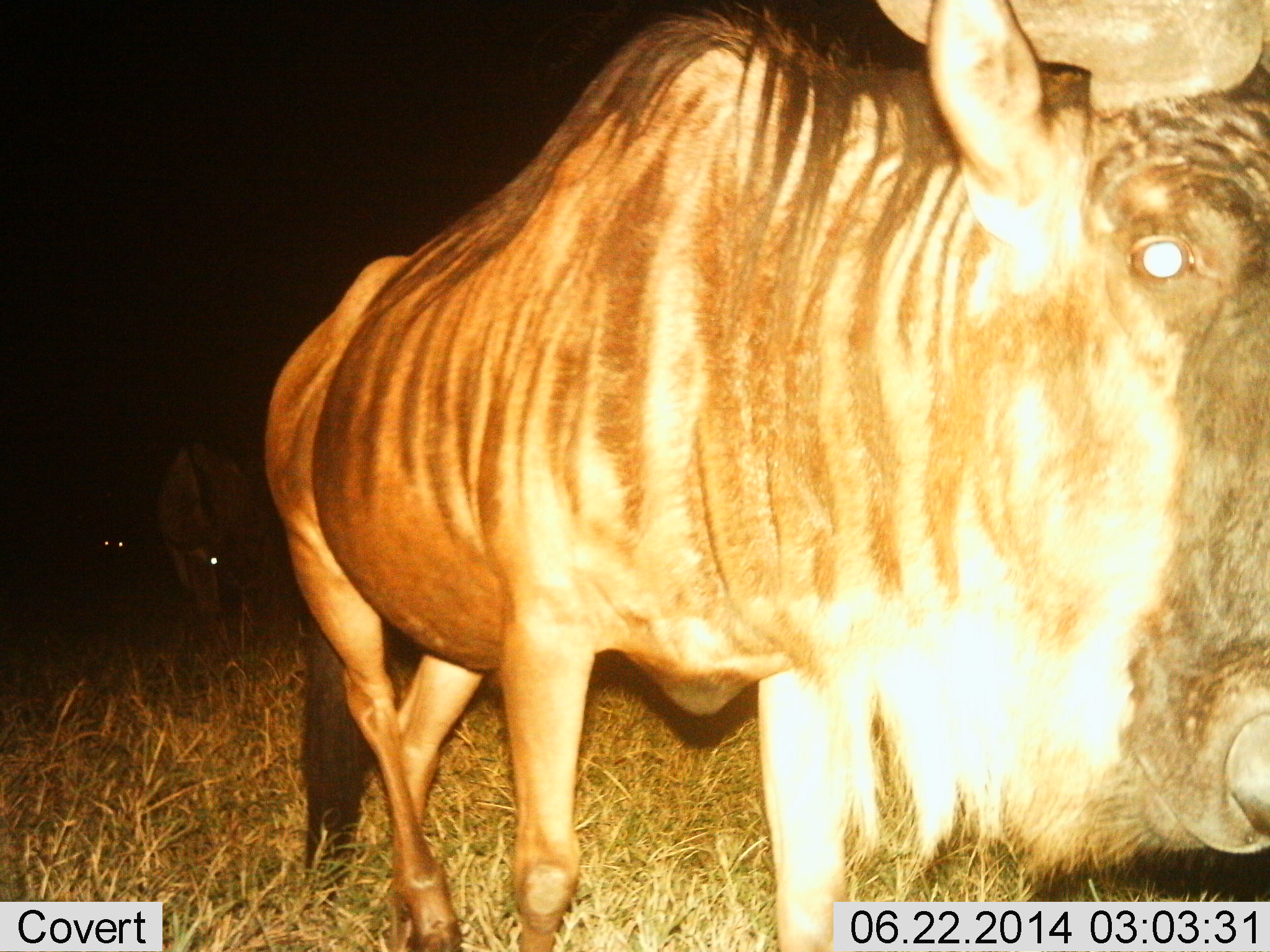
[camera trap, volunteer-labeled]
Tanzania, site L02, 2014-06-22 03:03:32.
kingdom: Animalia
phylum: Chordata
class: Mammalia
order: Artiodactyla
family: Bovidae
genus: Connochaetes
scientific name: Connochaetes taurinus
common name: blue wildebeest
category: wildebeest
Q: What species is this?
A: Wildebeest (blue wildebeest) (Connochaetes taurinus).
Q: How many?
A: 3.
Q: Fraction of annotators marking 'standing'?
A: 80%.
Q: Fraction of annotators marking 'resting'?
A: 0%.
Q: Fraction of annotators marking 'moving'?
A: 20%.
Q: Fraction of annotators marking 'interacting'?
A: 0%.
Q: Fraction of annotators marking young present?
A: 0%.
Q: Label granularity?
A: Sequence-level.